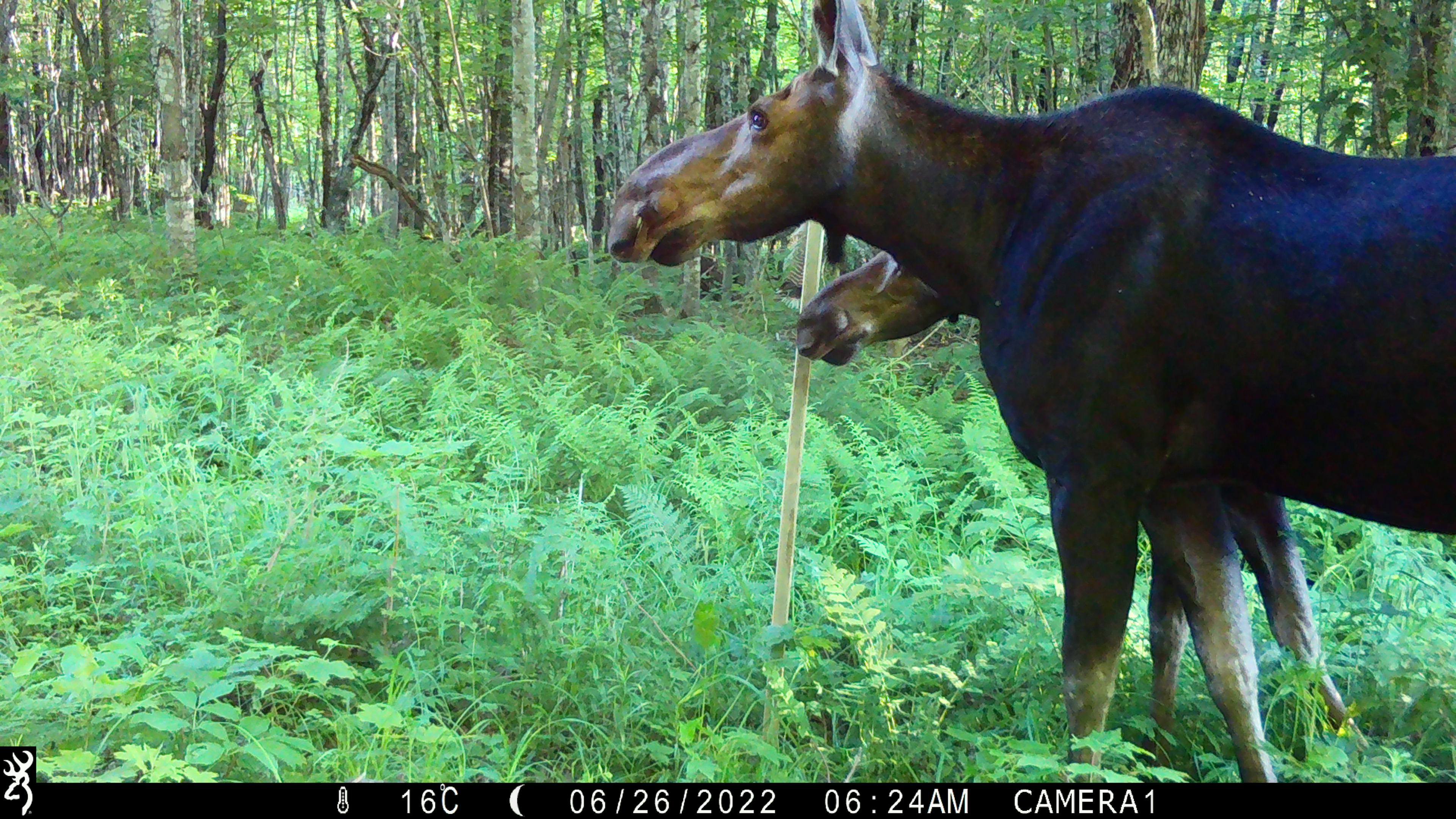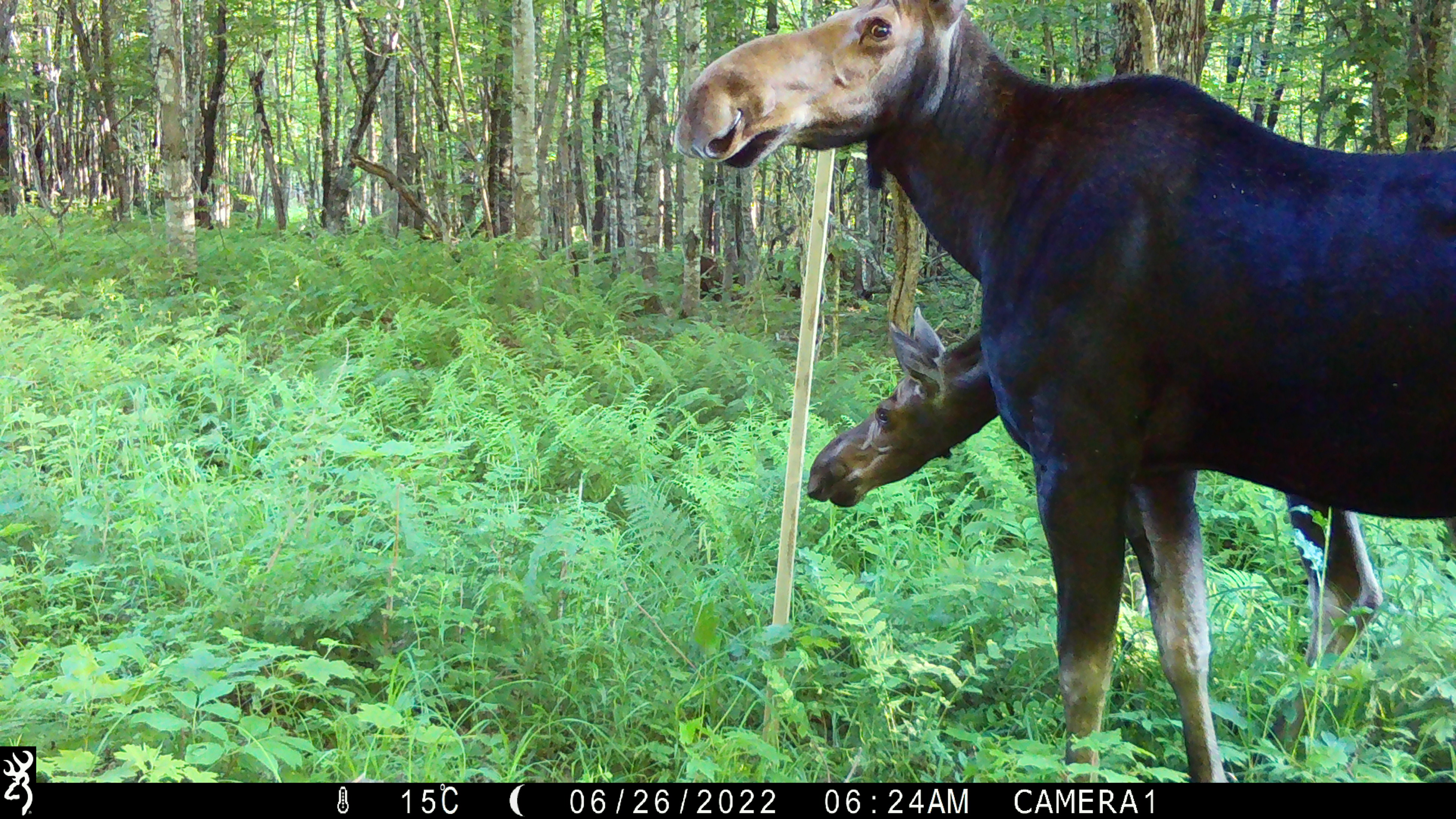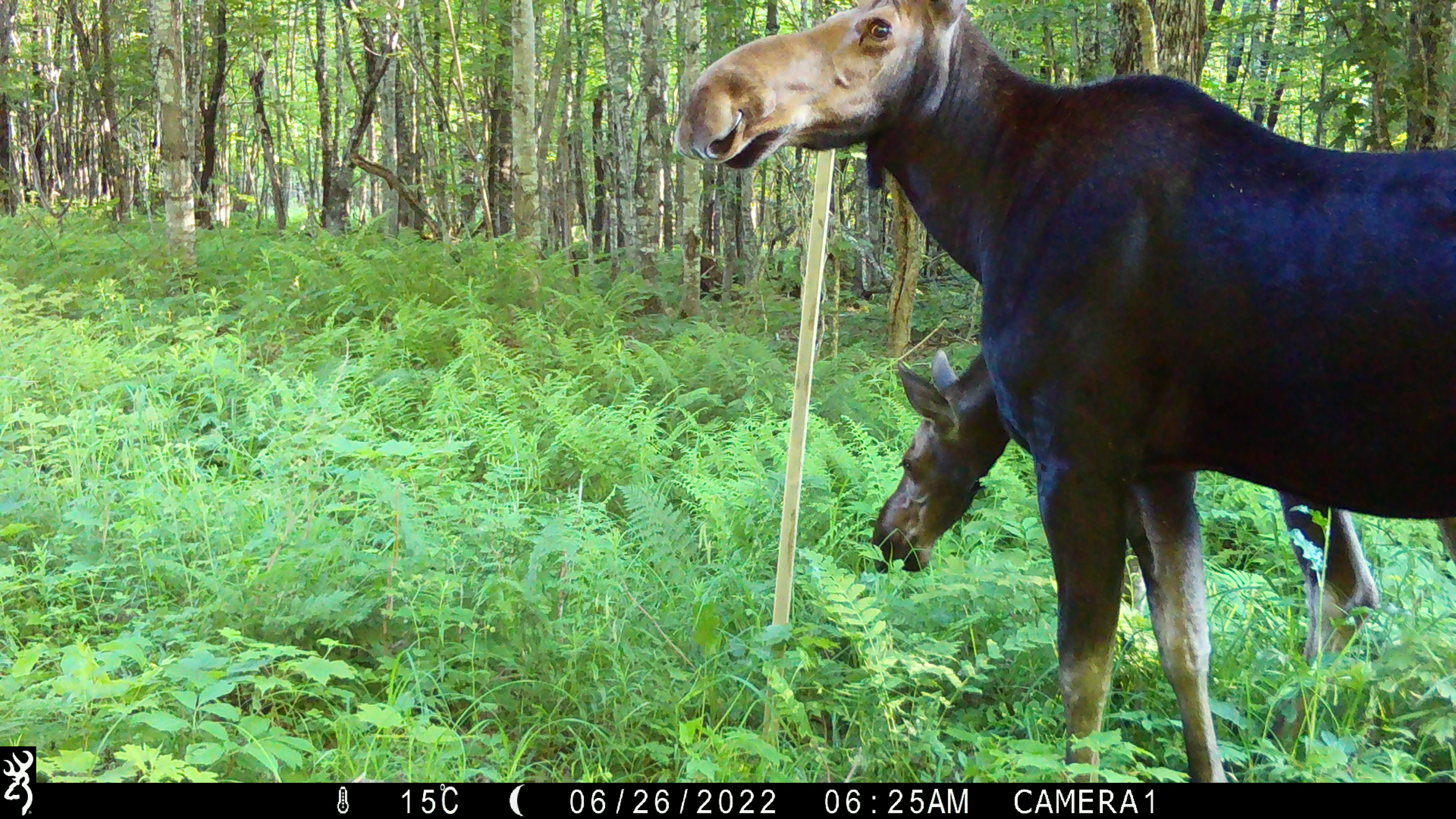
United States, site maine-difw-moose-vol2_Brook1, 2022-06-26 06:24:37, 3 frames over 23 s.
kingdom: Animalia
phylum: Chordata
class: Mammalia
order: Artiodactyla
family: Cervidae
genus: Alces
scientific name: Alces alces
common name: moose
Moose (Alces alces).